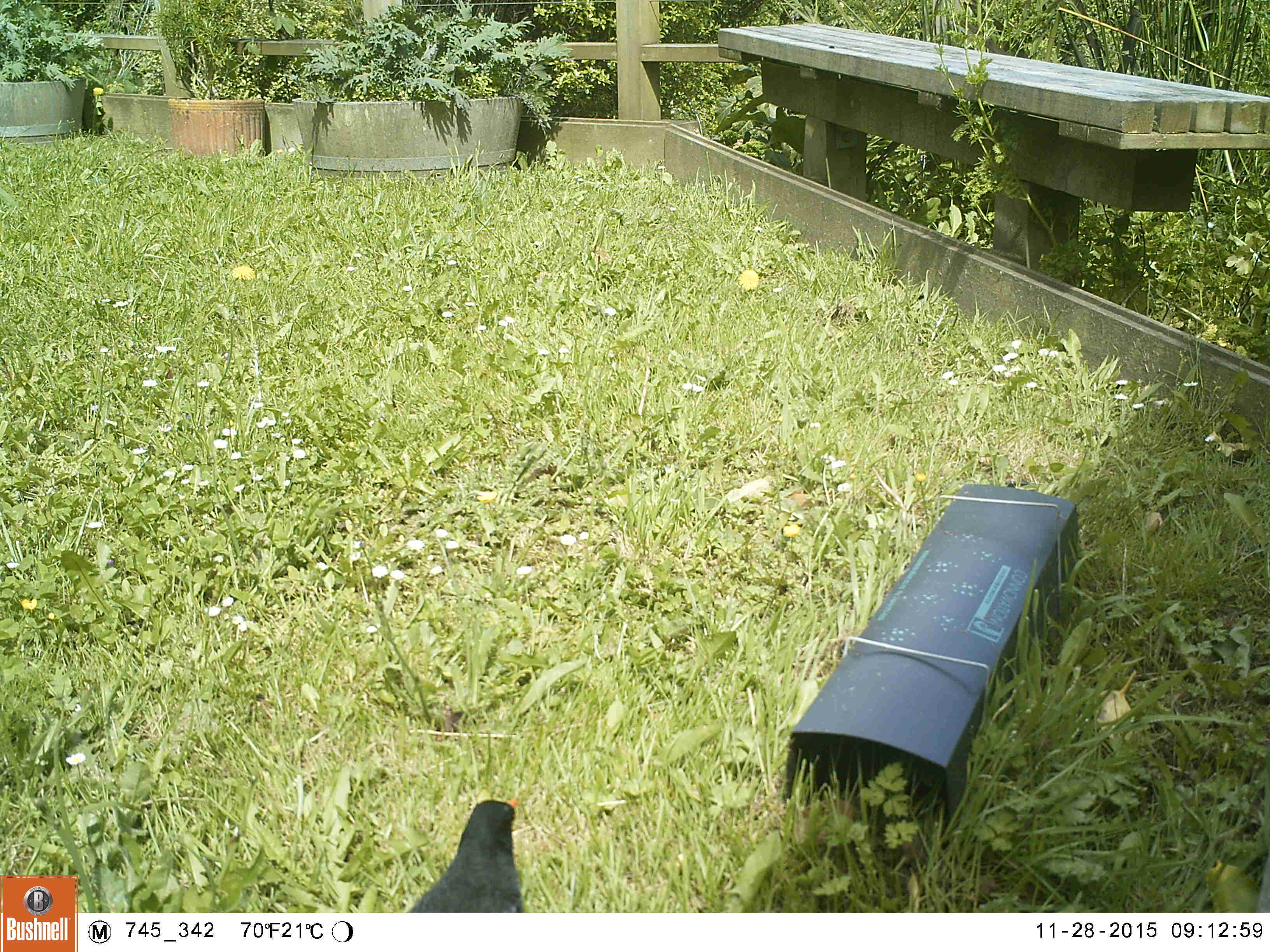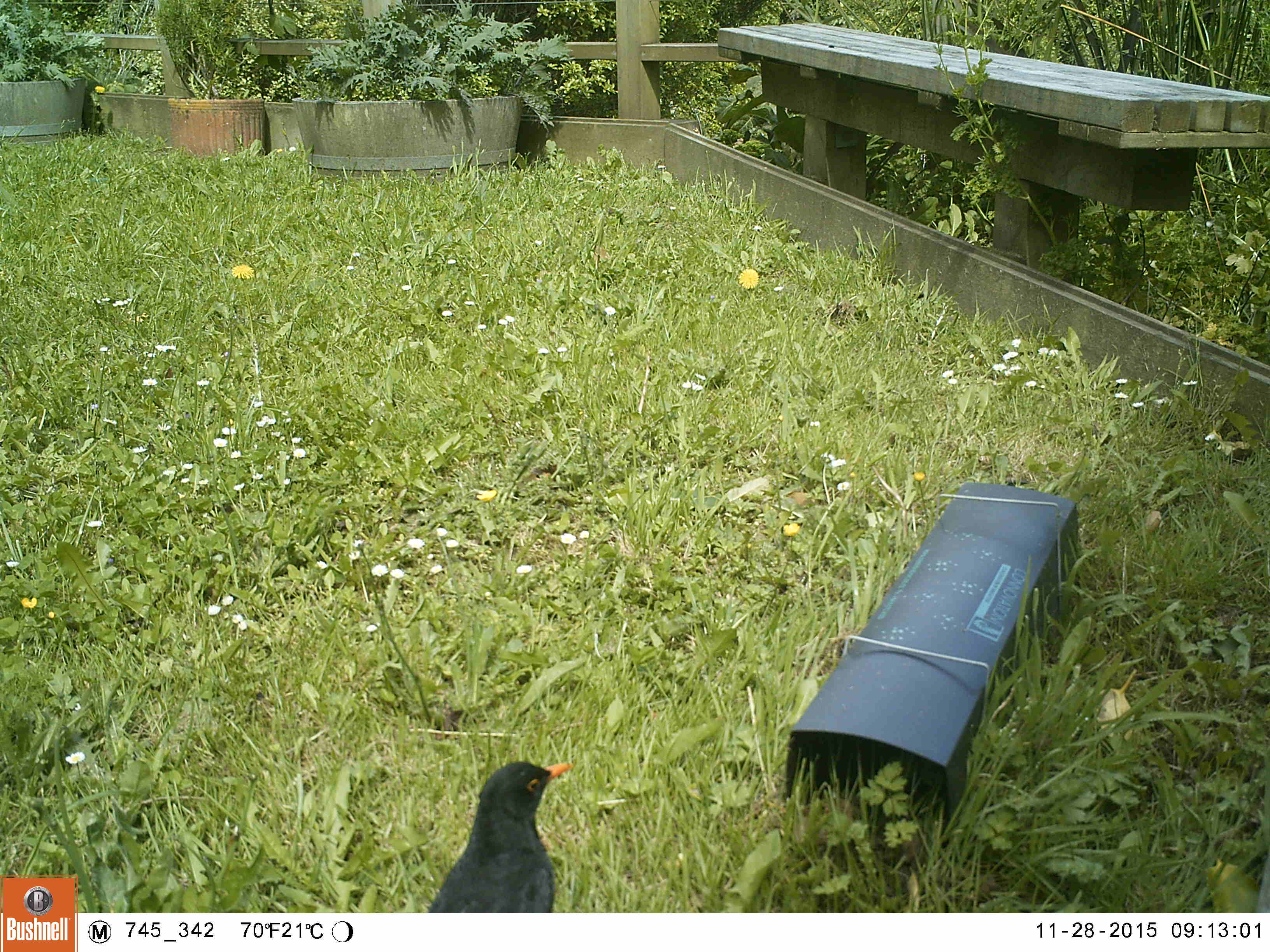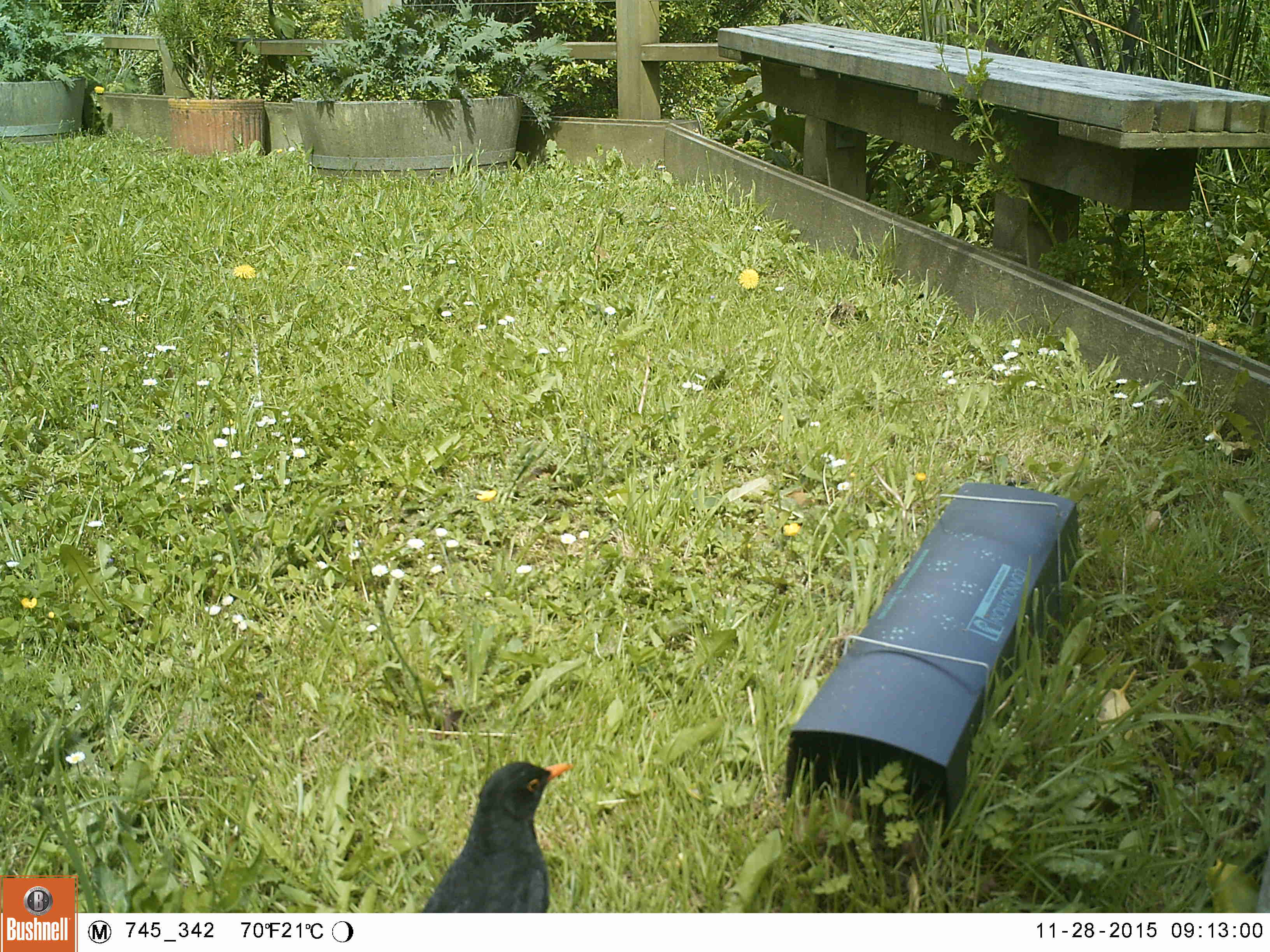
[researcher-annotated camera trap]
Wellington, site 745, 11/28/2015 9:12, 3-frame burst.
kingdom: Animalia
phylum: Chordata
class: Aves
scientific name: Aves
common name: bird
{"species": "bird (Aves)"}